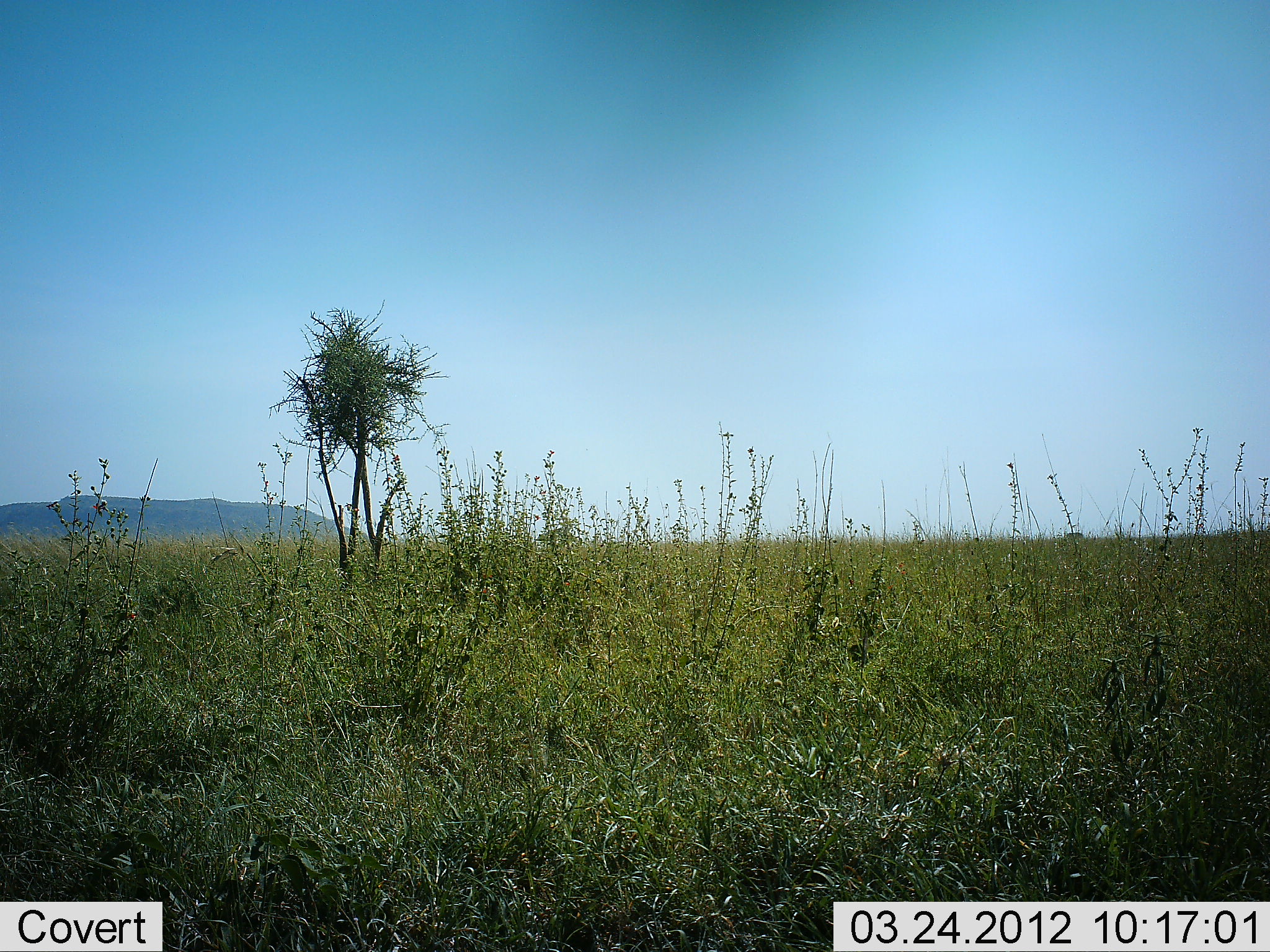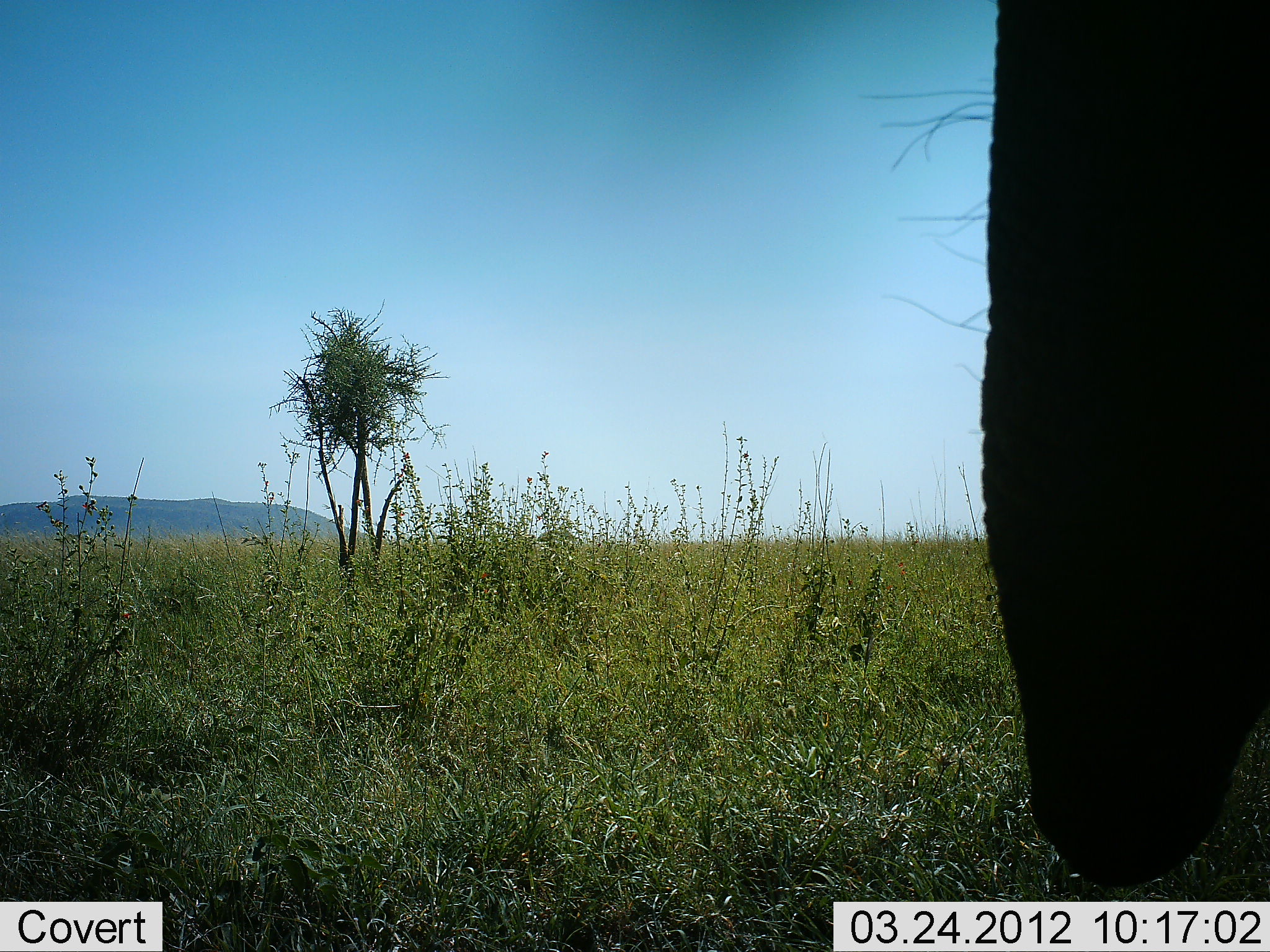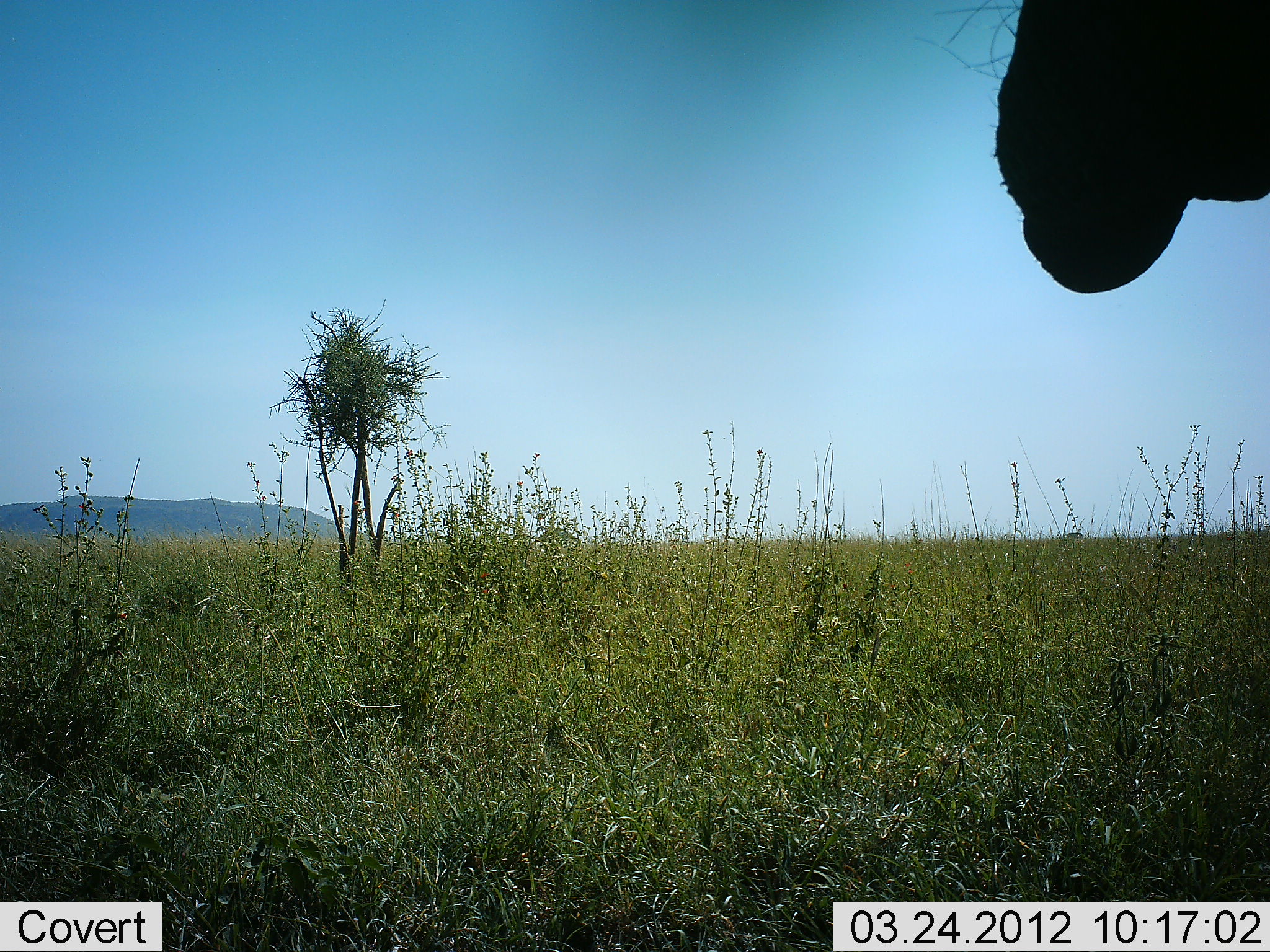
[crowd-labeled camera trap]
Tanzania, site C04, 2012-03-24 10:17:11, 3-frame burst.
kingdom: Animalia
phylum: Chordata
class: Mammalia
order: Proboscidea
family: Elephantidae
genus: Loxodonta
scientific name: Loxodonta africana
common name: african bush elephant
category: elephant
Elephant (african bush elephant) (Loxodonta africana), count 1. Behavior (volunteer vote fractions): standing 57%, resting 0%, moving 29%, interacting 7%. Young present (vote fraction): 0%. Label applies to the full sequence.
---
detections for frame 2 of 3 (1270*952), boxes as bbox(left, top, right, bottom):
animal: bbox(982, 0, 1270, 891)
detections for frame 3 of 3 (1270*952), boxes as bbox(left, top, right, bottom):
animal: bbox(988, 2, 1269, 300)